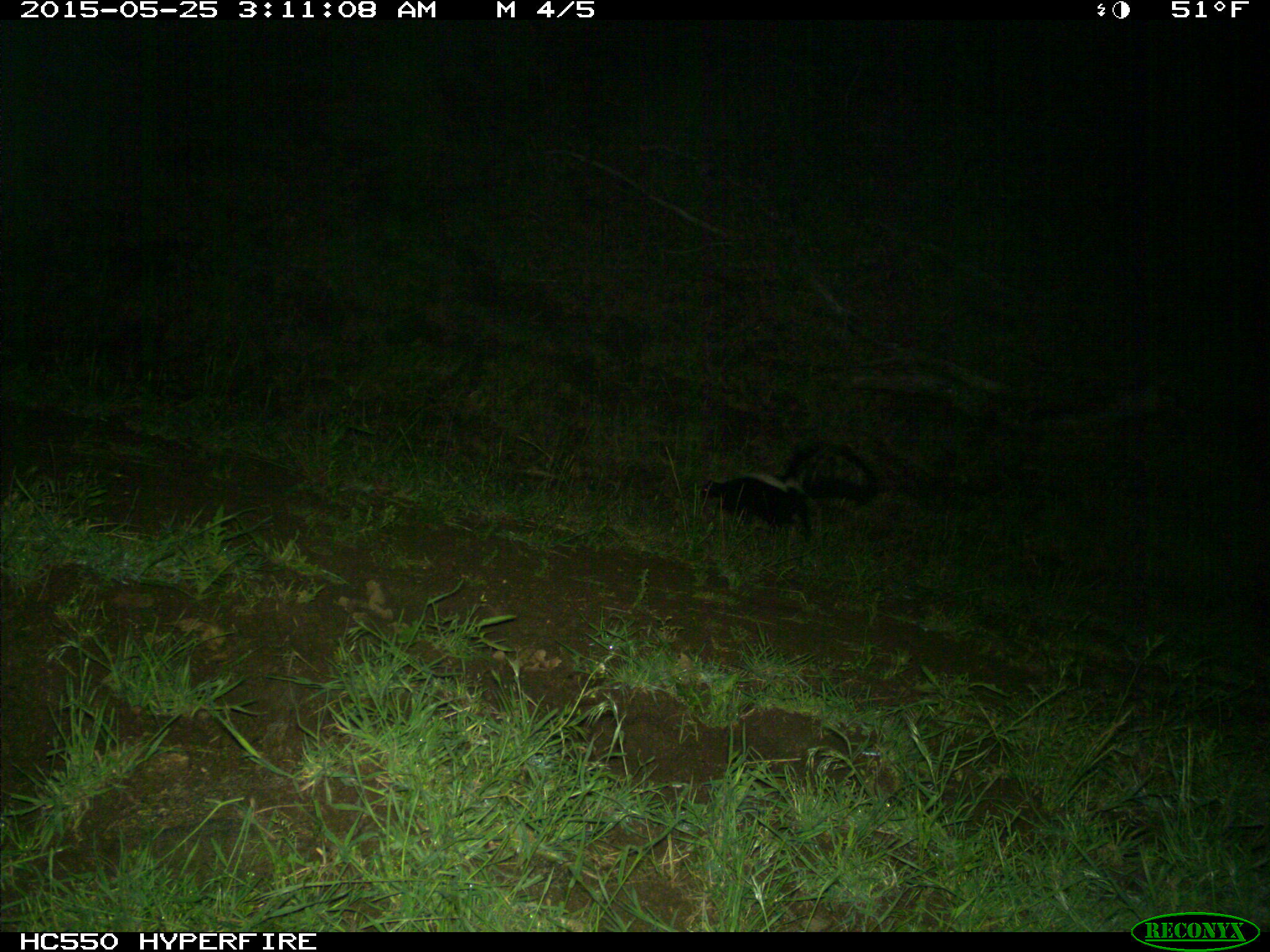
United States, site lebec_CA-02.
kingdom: Animalia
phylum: Chordata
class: Mammalia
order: Carnivora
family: Mephitidae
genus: Mephitis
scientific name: Mephitis mephitis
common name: striped skunk